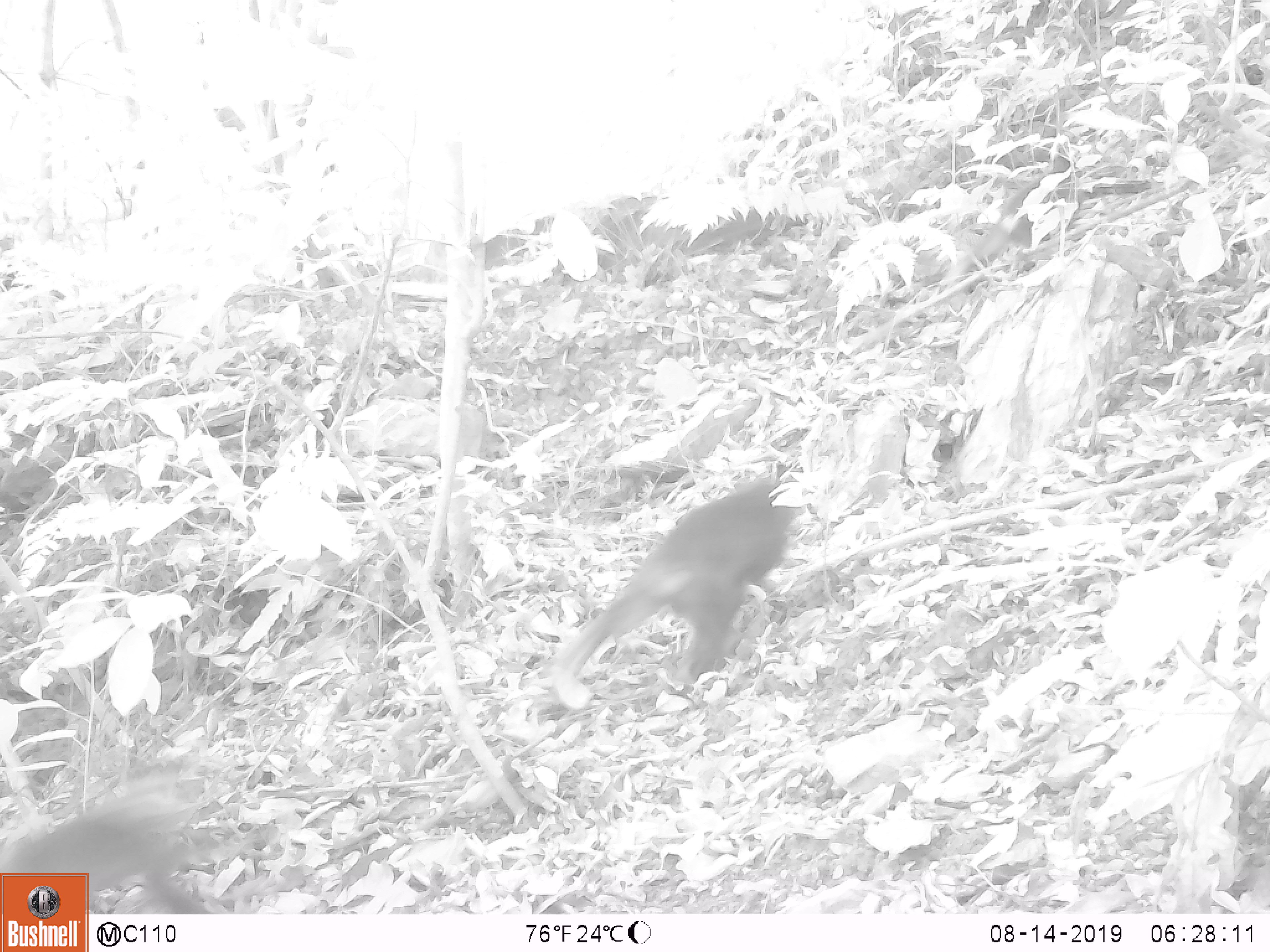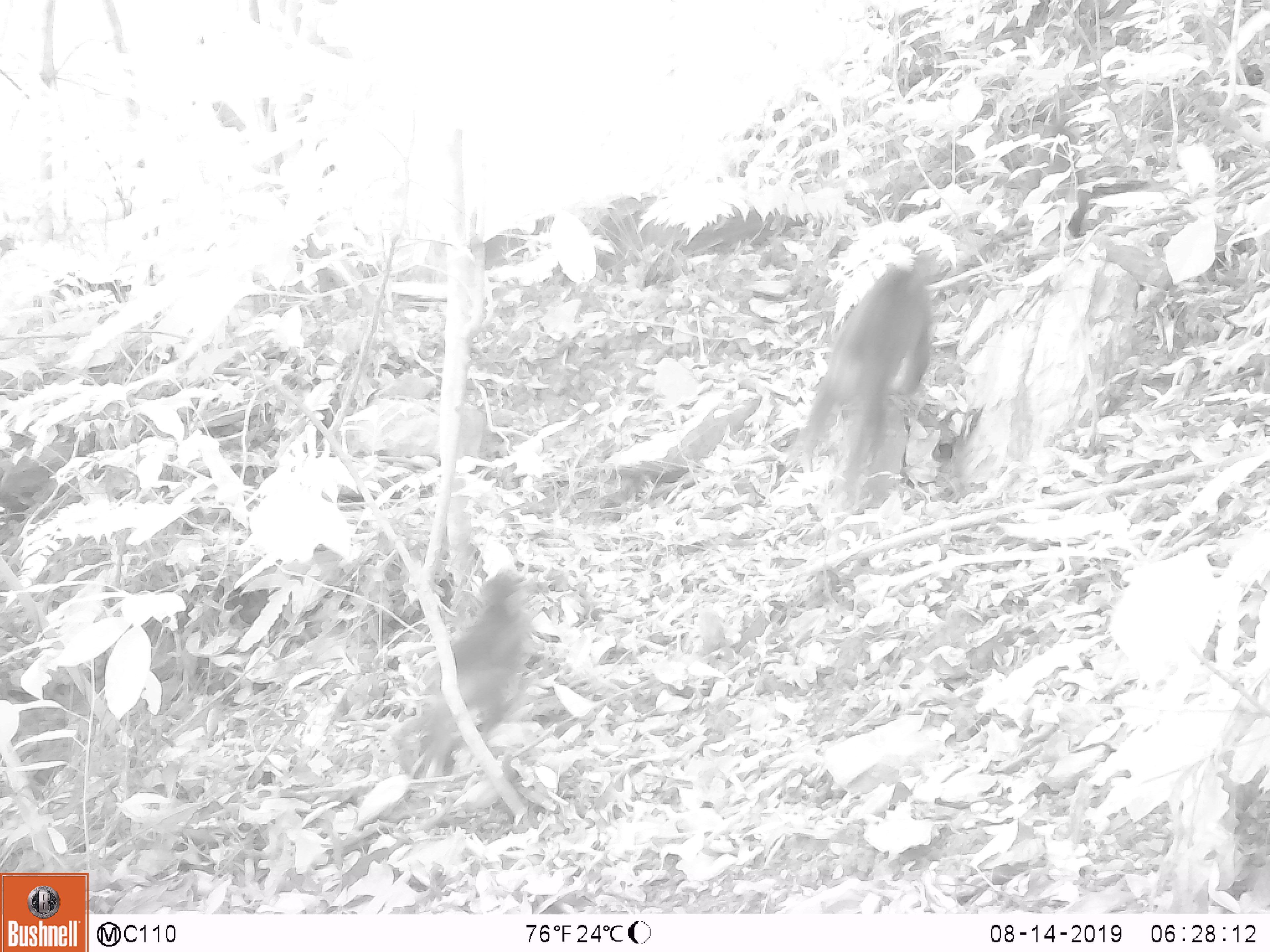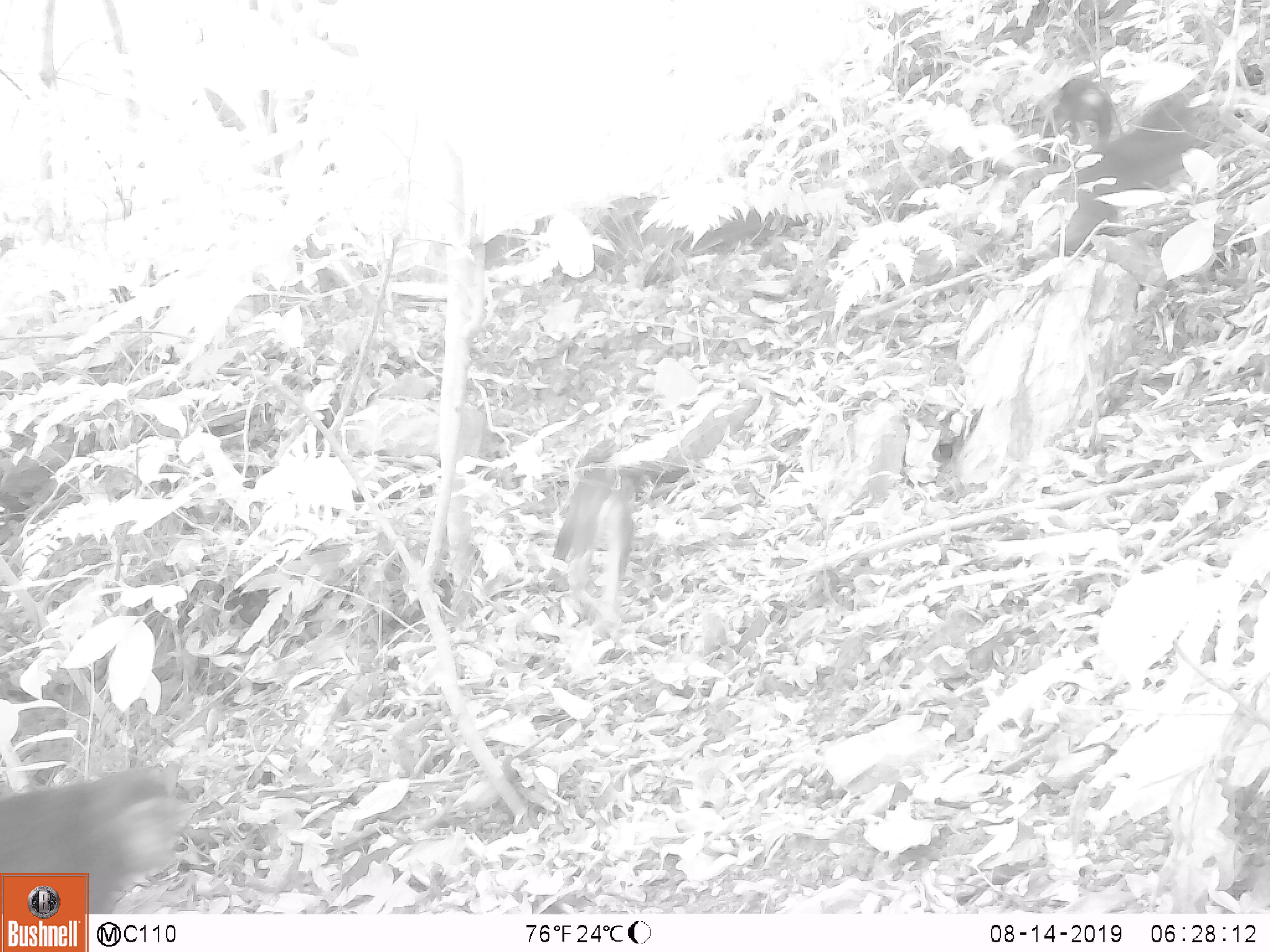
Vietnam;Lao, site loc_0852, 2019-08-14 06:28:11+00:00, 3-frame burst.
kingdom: Animalia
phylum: Chordata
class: Mammalia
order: Primates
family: Cercopithecidae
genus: Macaca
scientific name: Macaca arctoides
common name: stump-tailed macaque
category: stump tailed macaque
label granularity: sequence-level